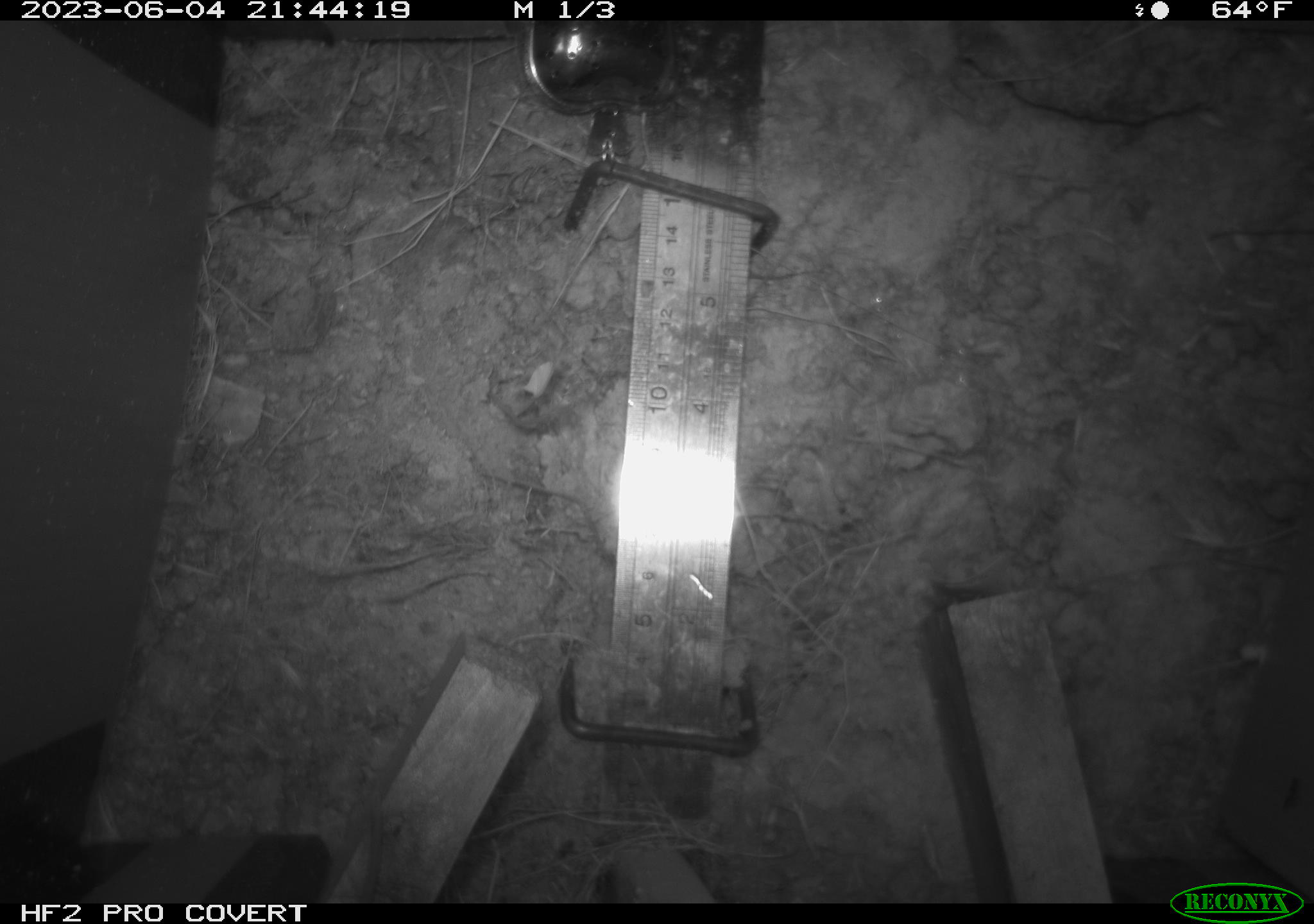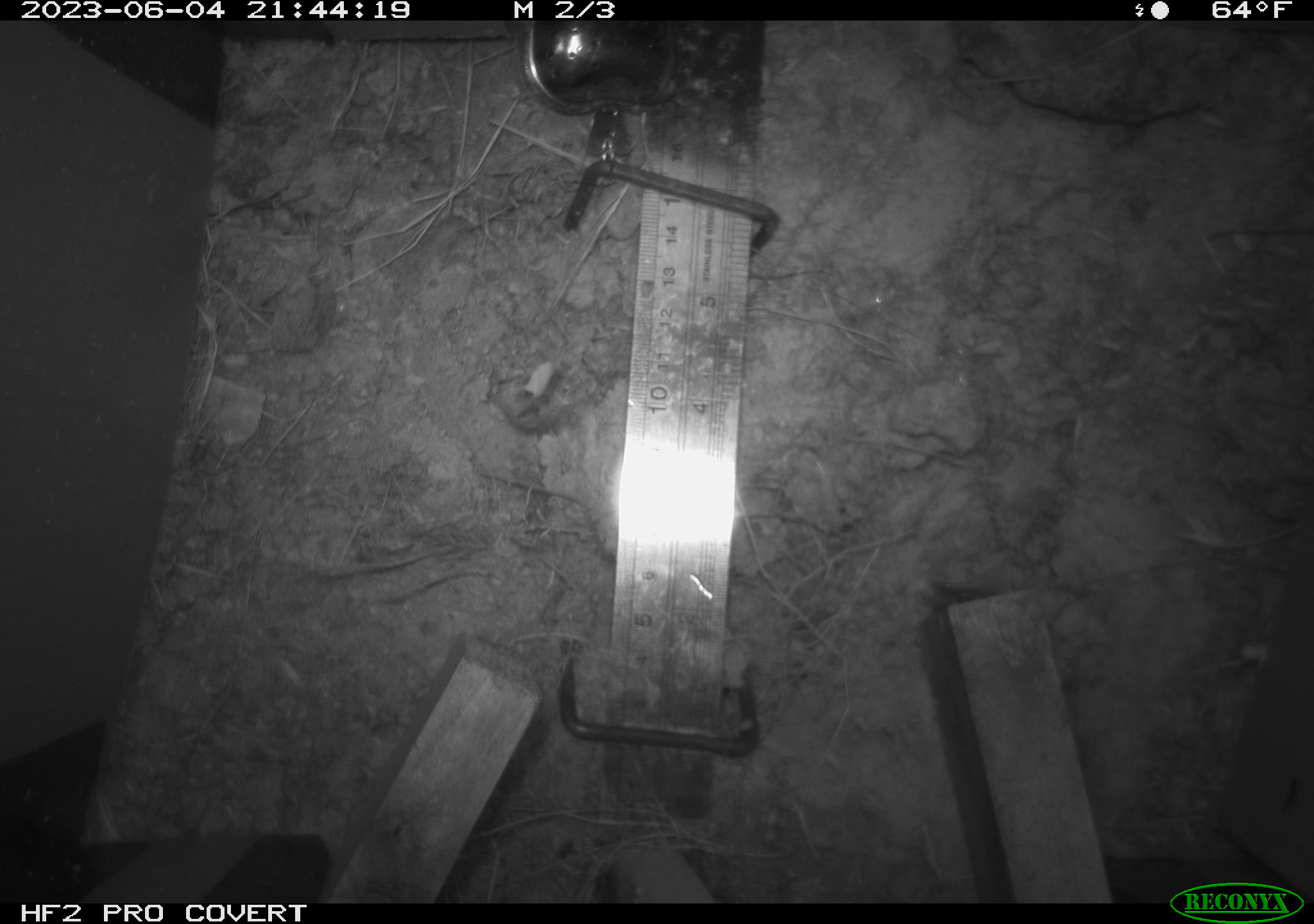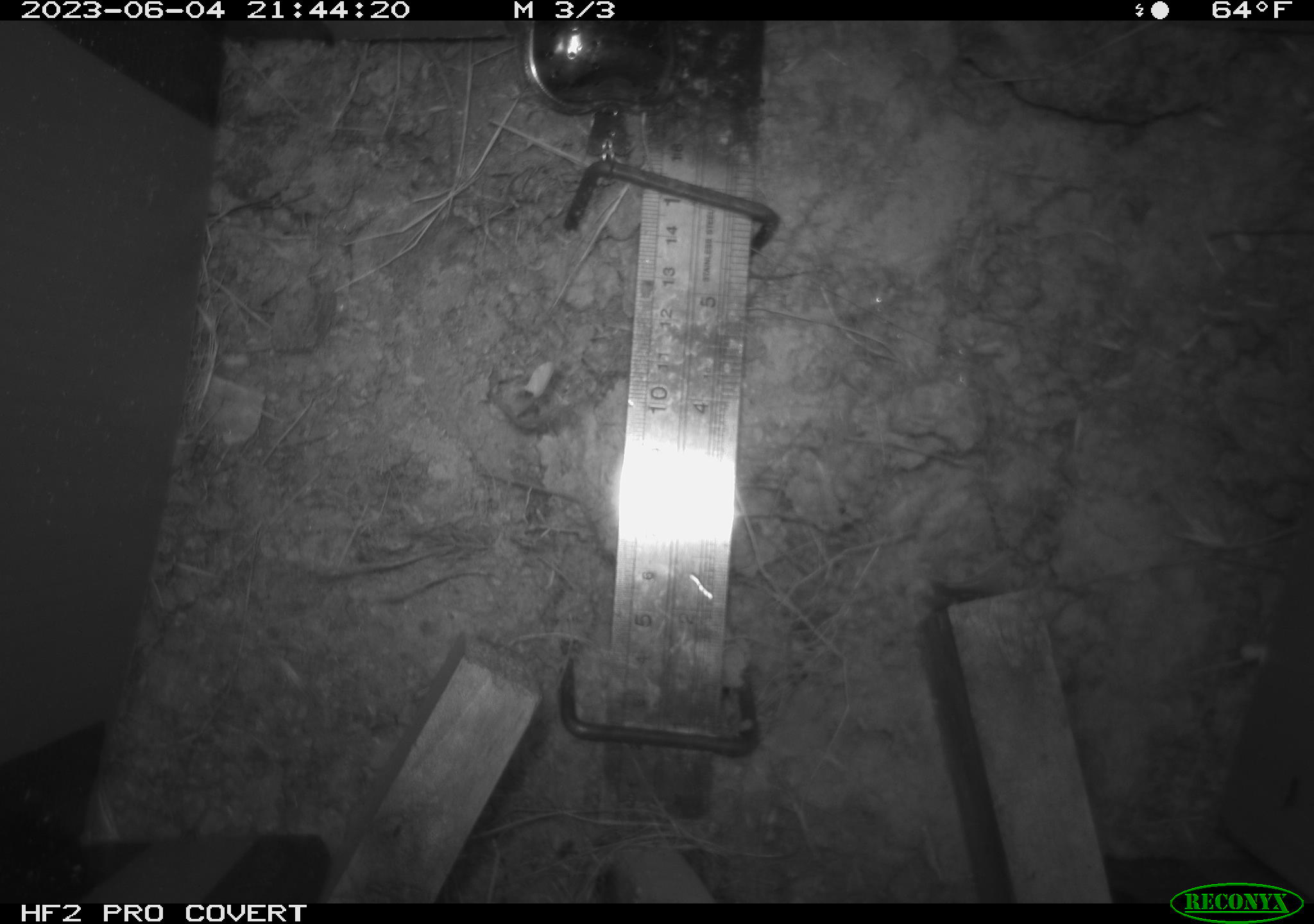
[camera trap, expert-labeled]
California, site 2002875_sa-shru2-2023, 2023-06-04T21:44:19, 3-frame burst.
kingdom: Animalia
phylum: Chordata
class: Mammalia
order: Rodentia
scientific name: Rodentia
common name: mouse species